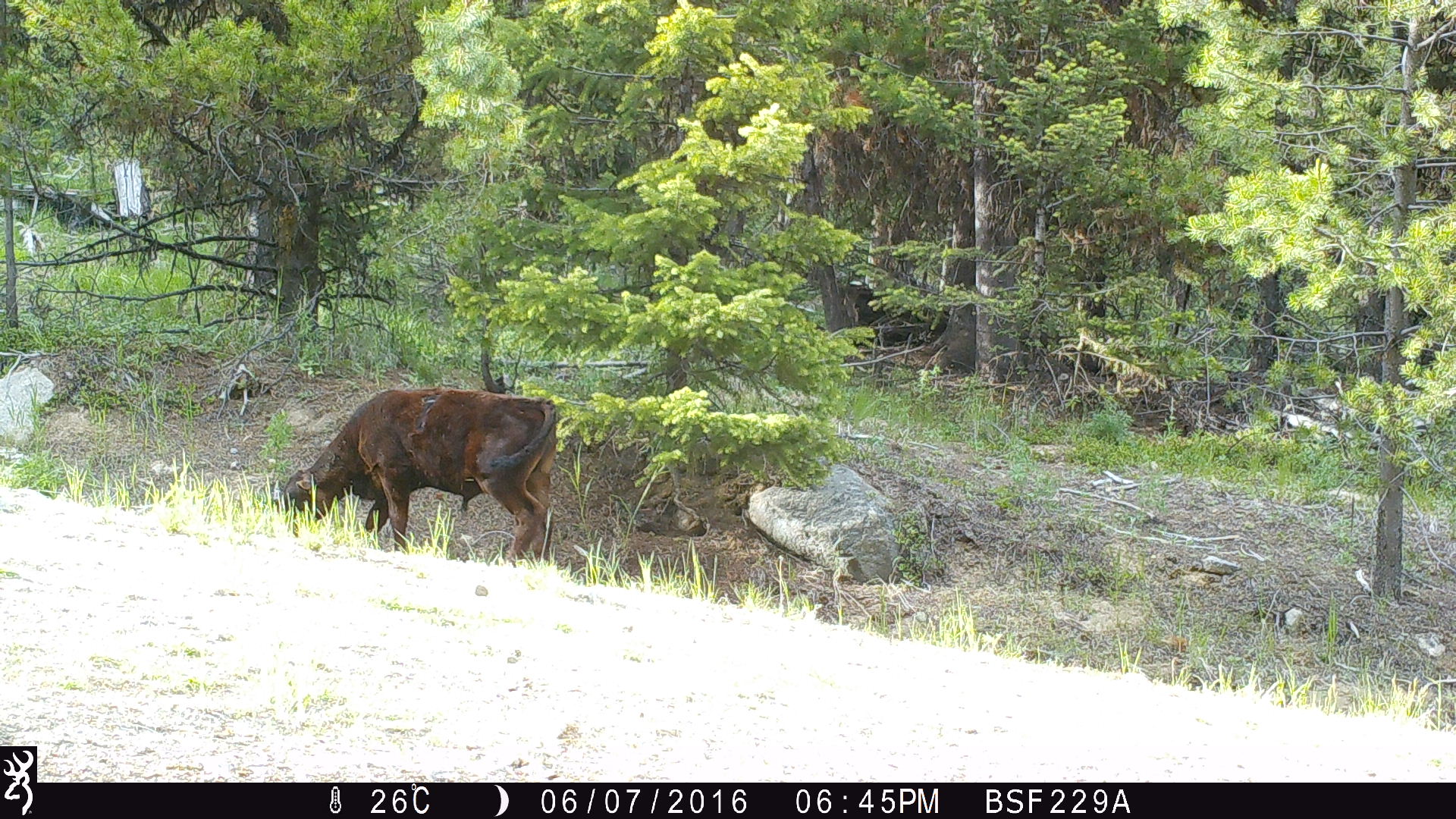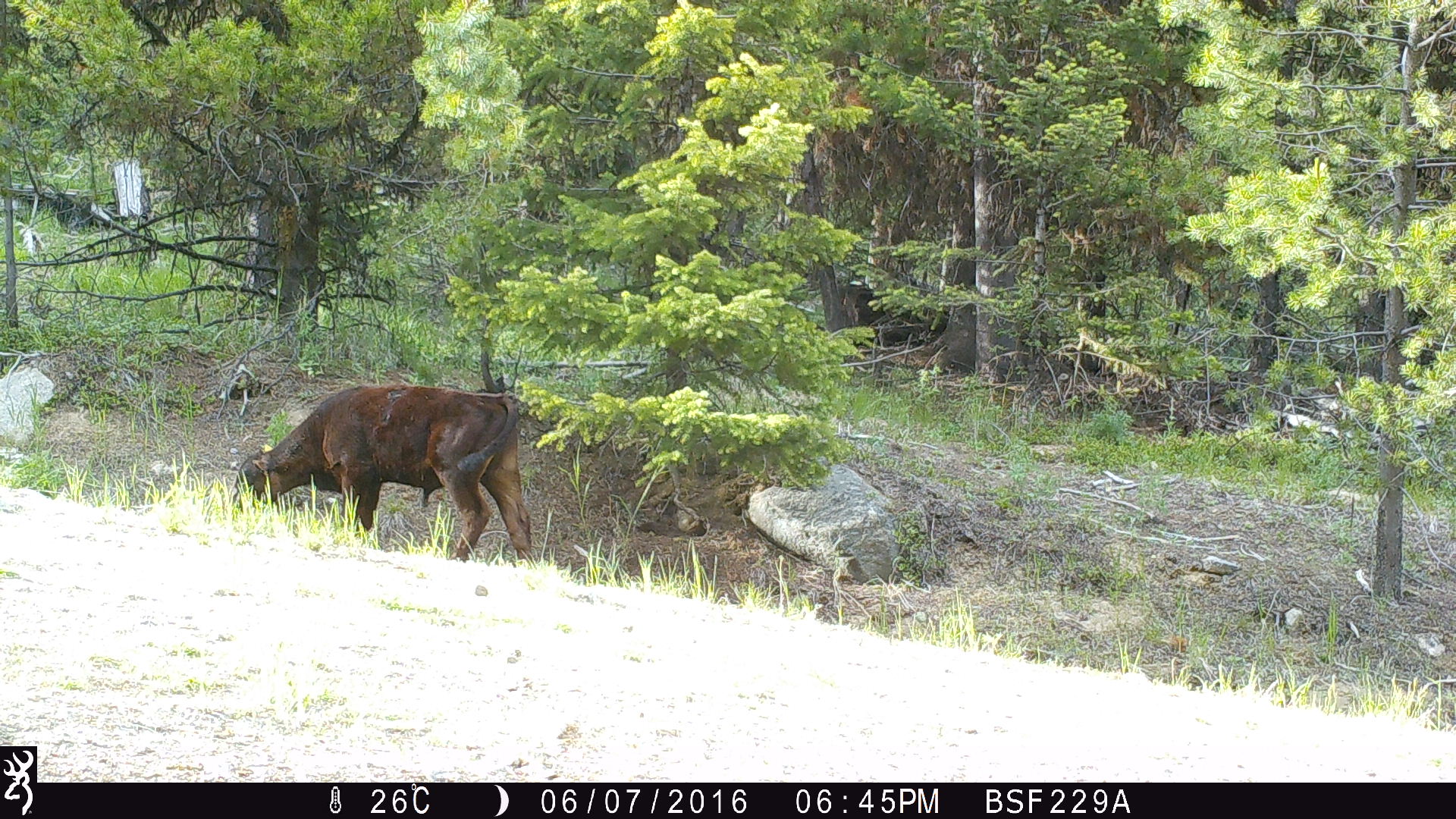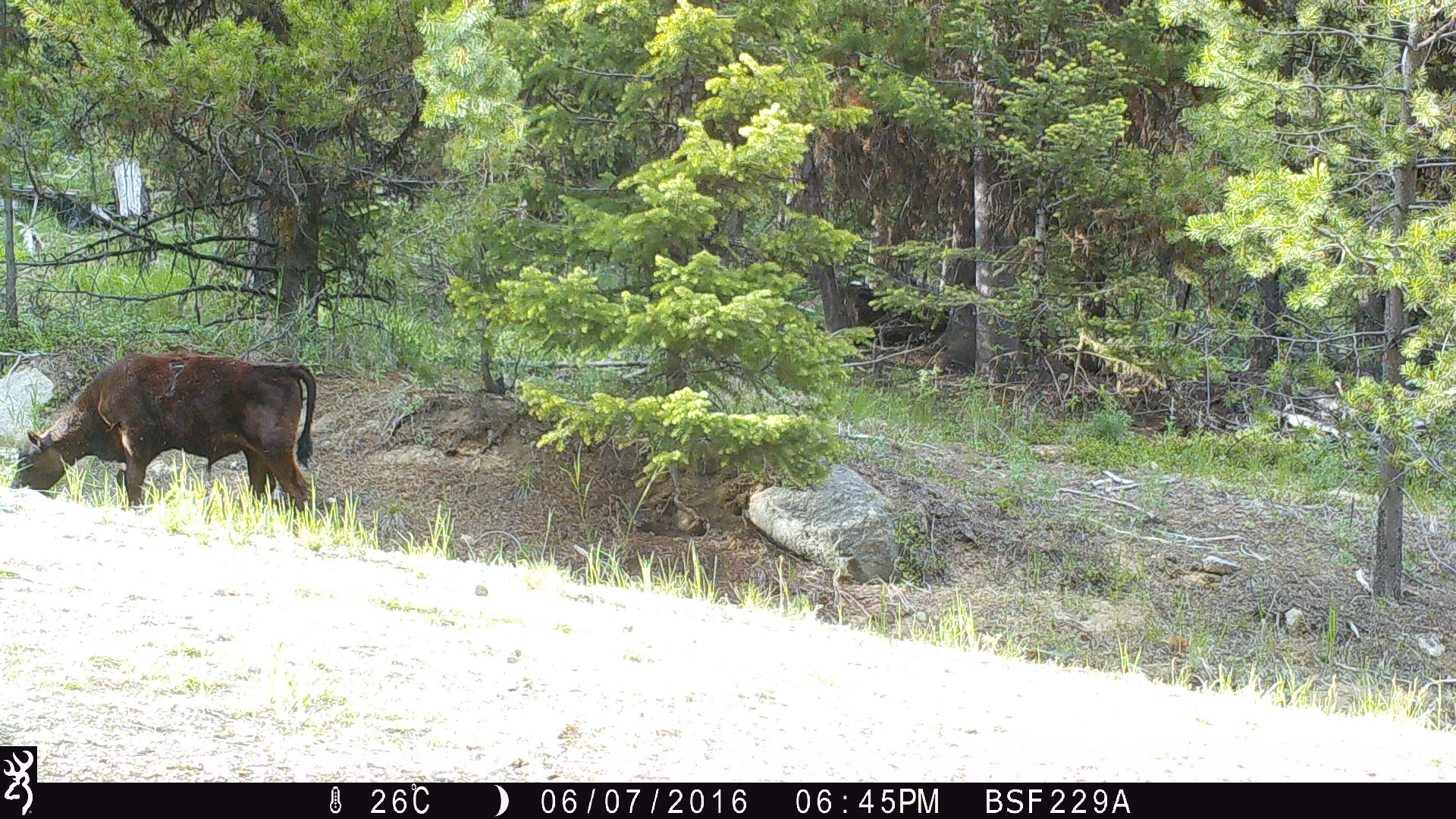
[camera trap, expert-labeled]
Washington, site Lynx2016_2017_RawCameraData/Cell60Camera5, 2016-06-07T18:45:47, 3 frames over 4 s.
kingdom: Animalia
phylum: Chordata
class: Mammalia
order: Artiodactyla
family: Bovidae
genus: Bos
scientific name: Bos taurus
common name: domestic cattle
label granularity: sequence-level